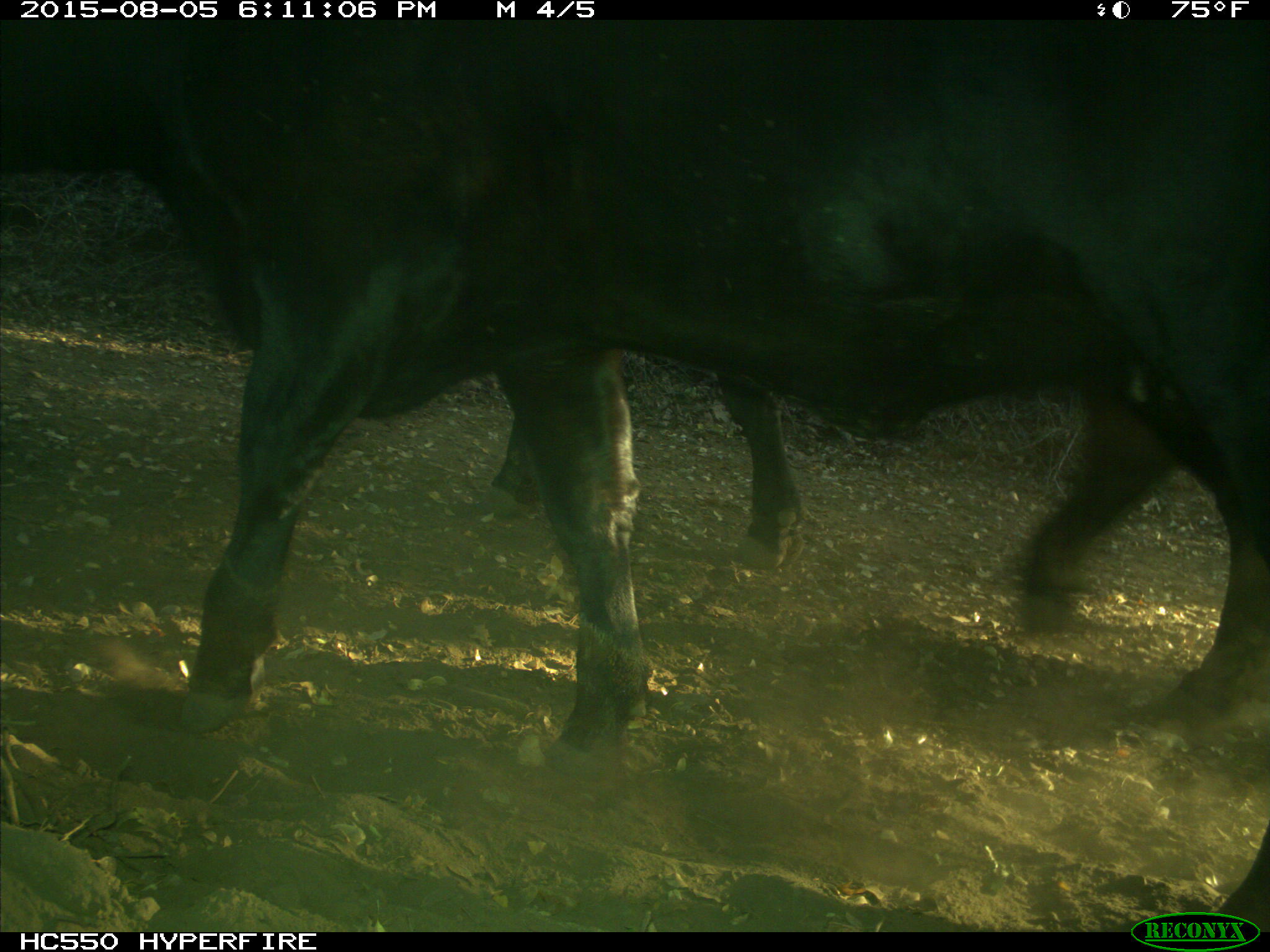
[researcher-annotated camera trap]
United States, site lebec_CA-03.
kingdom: Animalia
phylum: Chordata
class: Mammalia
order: Artiodactyla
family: Bovidae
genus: Bos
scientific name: Bos taurus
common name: domestic cow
Bos taurus (domestic cow).